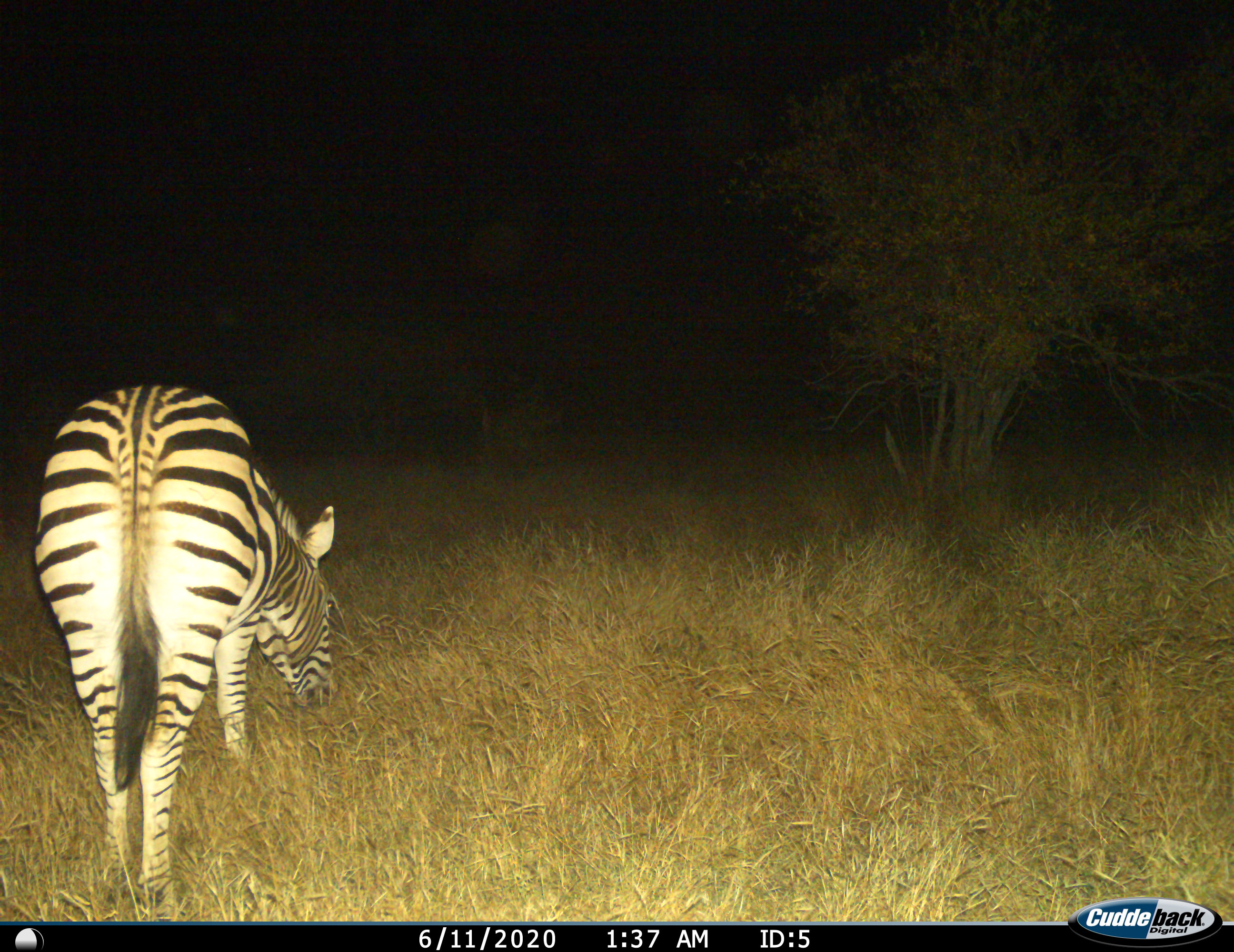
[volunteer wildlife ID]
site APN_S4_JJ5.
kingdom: Animalia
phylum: Chordata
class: Mammalia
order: Perissodactyla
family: Equidae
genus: Equus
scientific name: Equus quagga burchellii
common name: burchell's zebra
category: zebraburchells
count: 1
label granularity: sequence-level